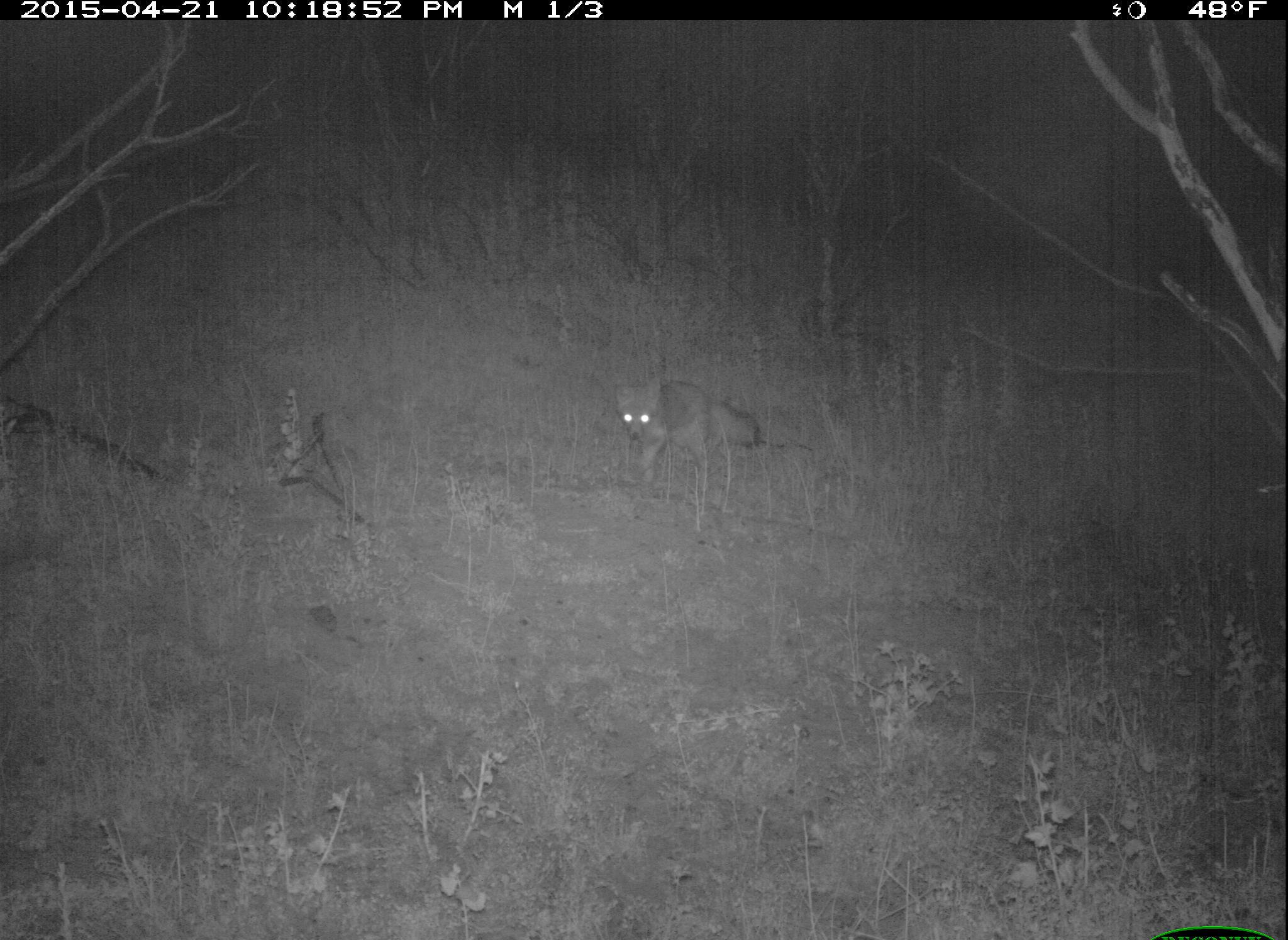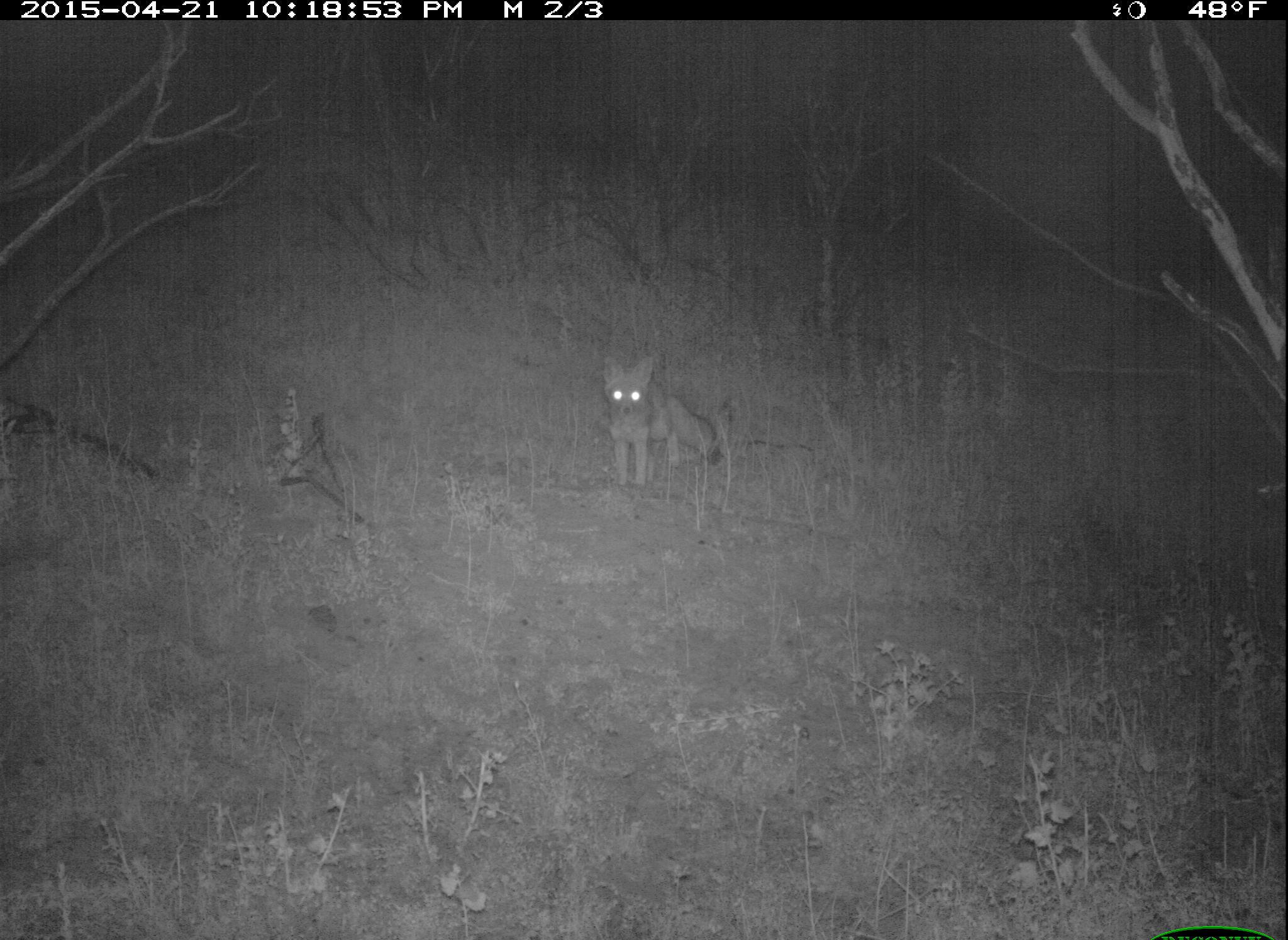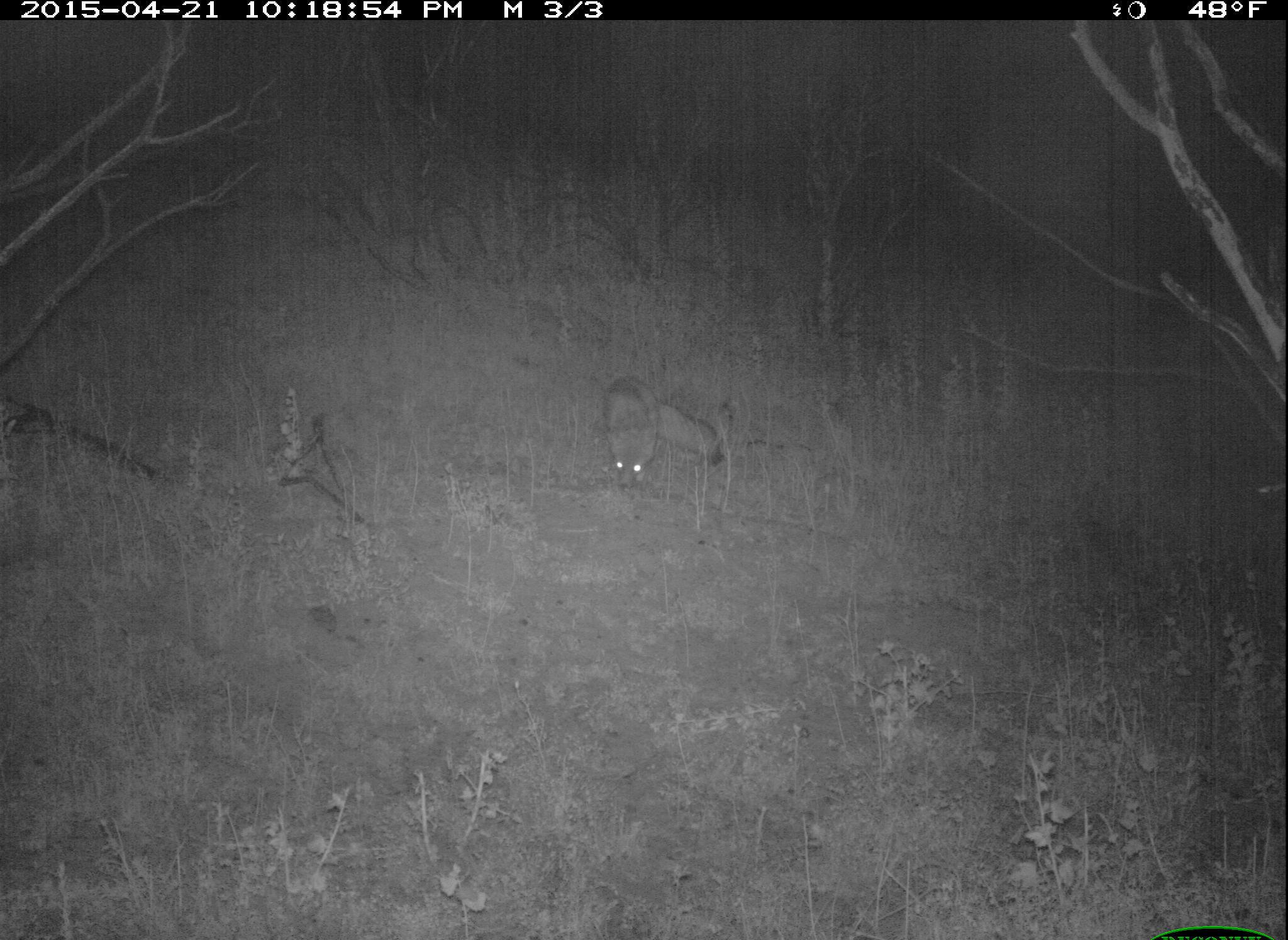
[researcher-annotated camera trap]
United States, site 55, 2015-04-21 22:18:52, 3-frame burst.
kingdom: Animalia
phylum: Chordata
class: Mammalia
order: Carnivora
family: Canidae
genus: Urocyon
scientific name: Urocyon cinereoargenteus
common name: gray fox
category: fox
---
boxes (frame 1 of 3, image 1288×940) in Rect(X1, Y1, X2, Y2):
fox: Rect(608, 375, 766, 499)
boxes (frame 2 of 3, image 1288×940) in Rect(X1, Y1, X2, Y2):
fox: Rect(599, 355, 719, 488)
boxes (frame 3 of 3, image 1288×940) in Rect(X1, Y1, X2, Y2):
fox: Rect(599, 375, 725, 492)